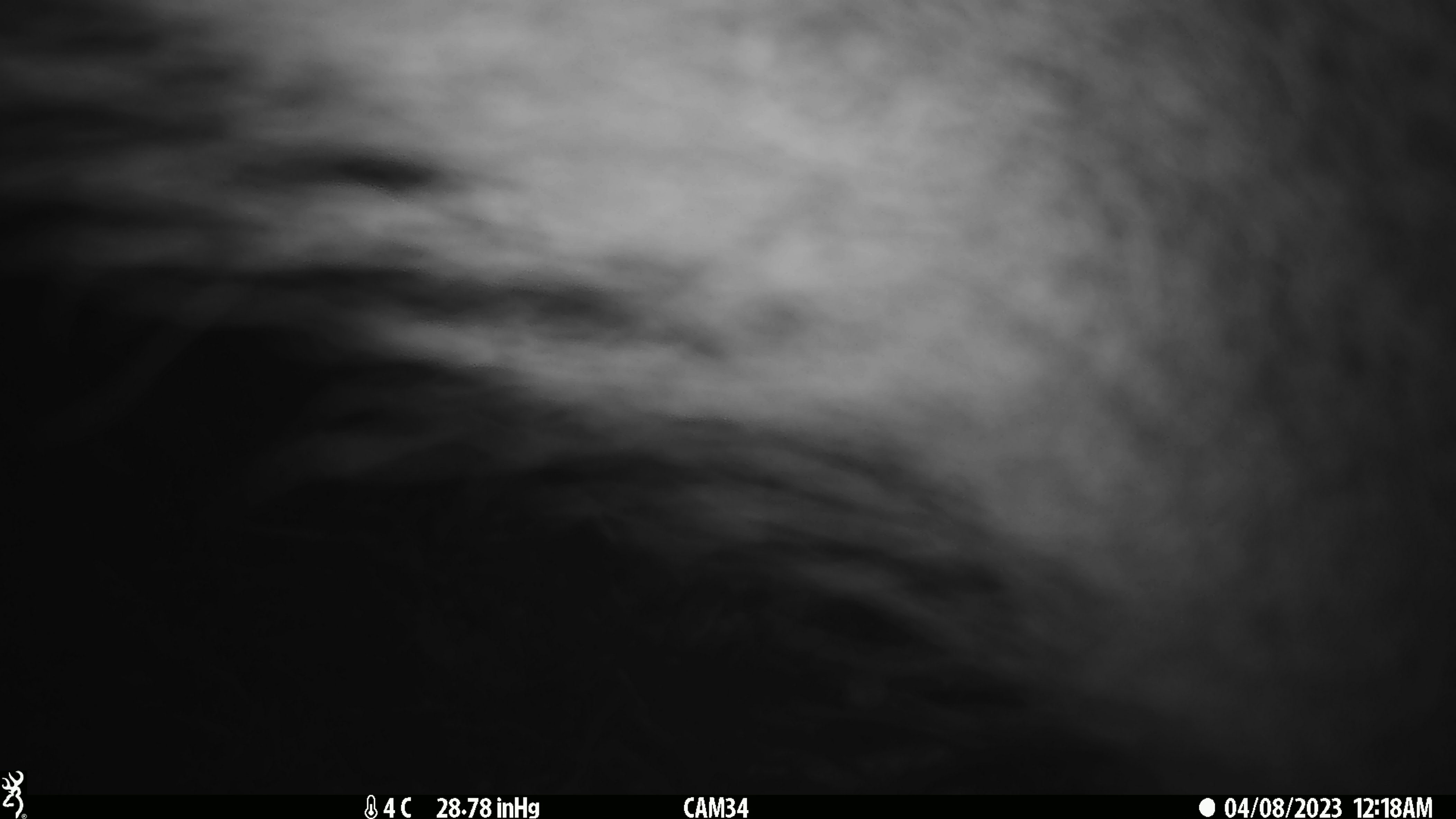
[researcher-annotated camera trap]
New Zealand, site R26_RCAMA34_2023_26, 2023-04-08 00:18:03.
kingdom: Animalia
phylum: Chordata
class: Mammalia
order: Artiodactyla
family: Cervidae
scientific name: Cervidae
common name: deer